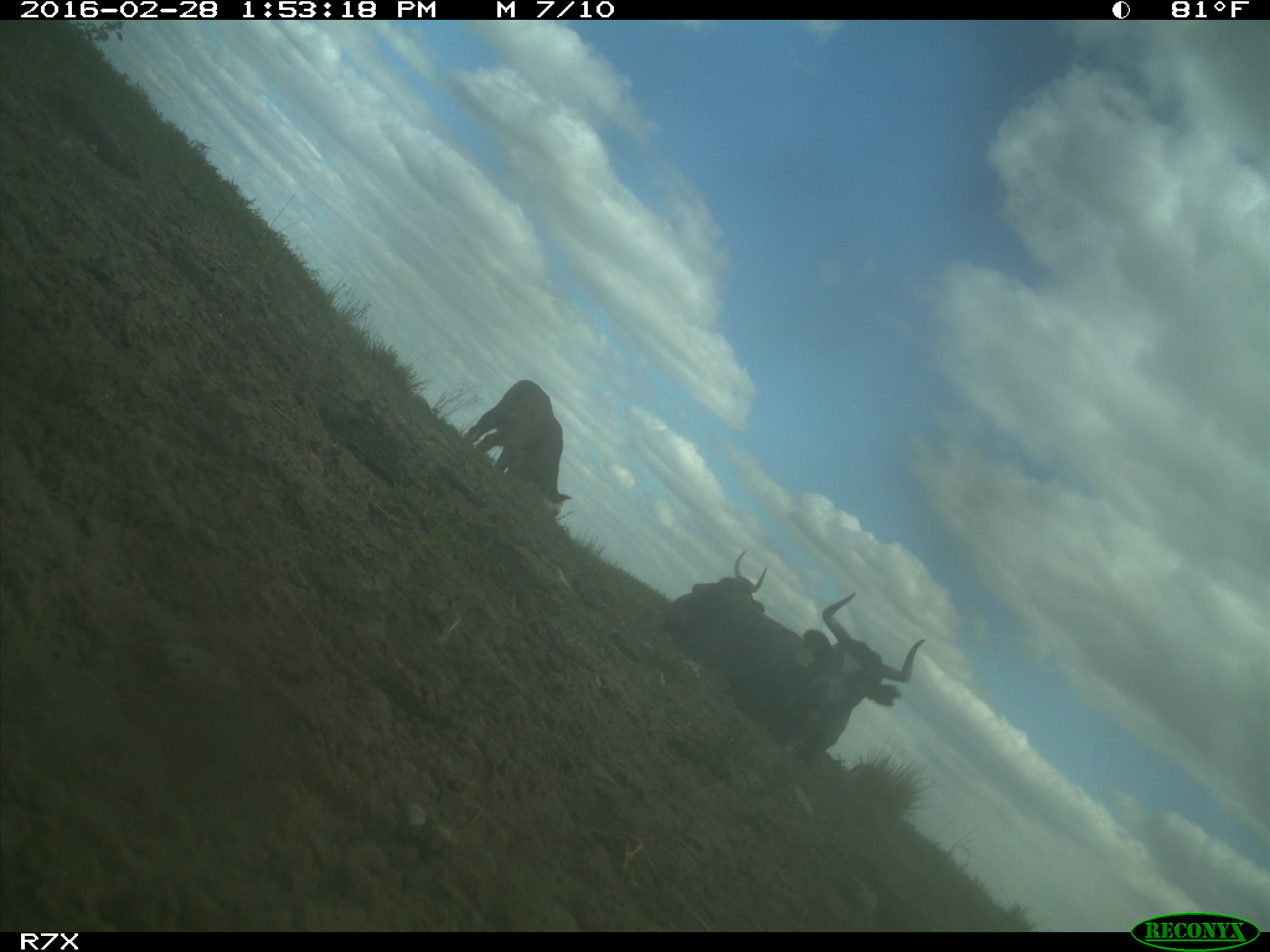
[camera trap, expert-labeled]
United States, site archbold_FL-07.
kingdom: Animalia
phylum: Chordata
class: Mammalia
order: Artiodactyla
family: Bovidae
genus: Bos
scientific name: Bos taurus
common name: domestic cow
Bos taurus (domestic cow).